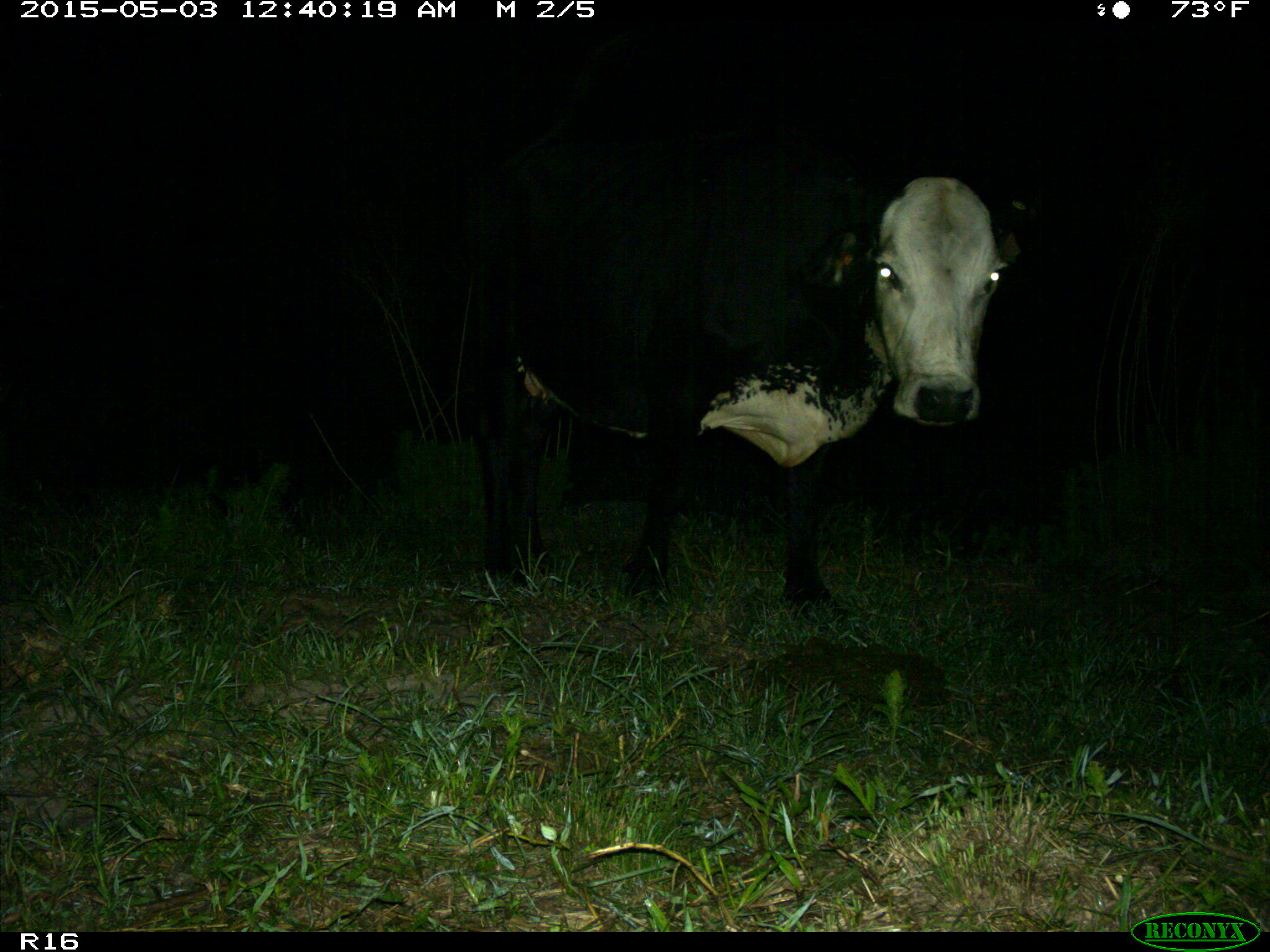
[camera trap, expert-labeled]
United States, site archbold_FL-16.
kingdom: Animalia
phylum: Chordata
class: Mammalia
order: Artiodactyla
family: Bovidae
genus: Bos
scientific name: Bos taurus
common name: domestic cow